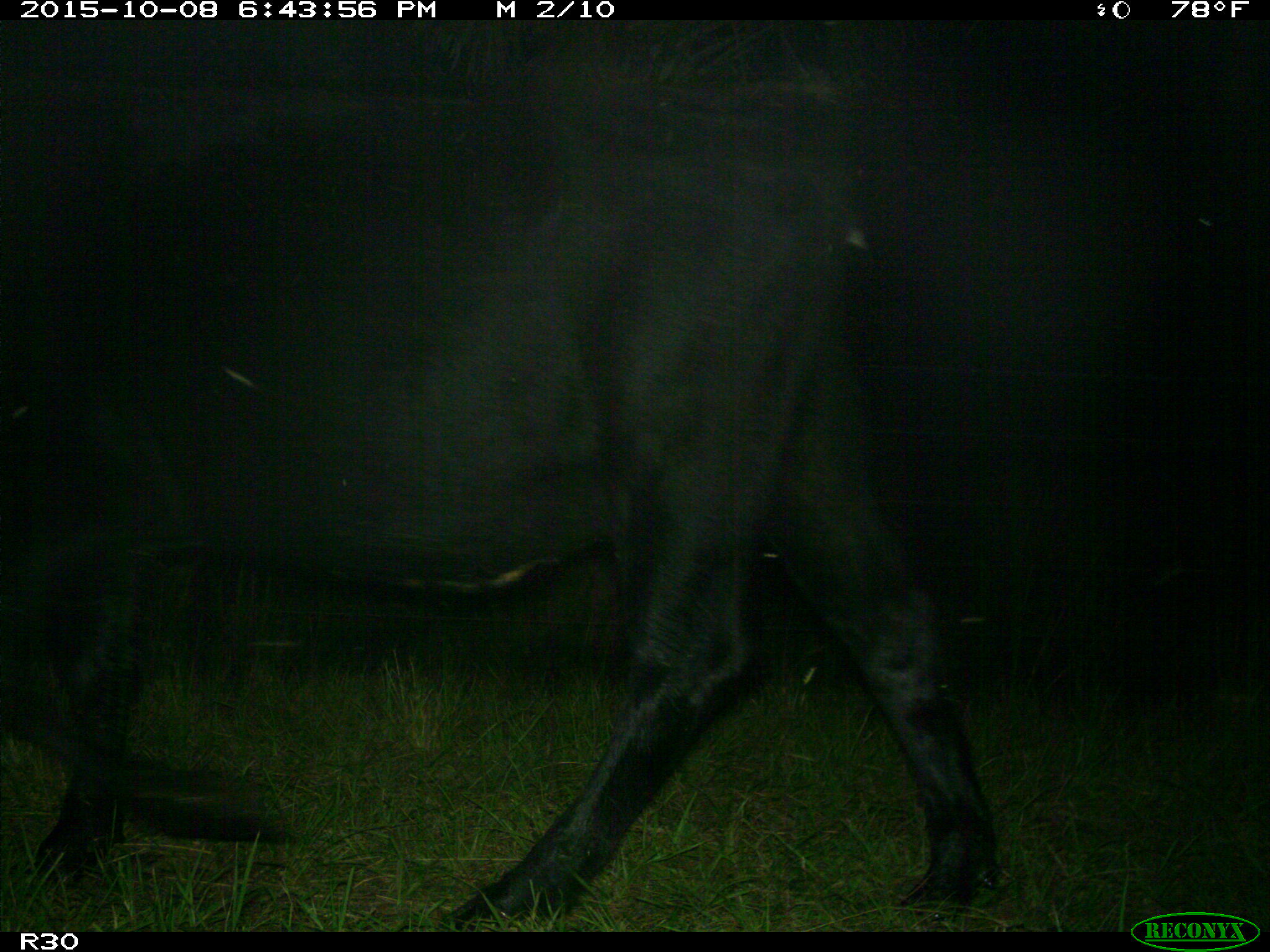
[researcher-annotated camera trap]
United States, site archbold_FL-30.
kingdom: Animalia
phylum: Chordata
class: Mammalia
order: Artiodactyla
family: Bovidae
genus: Bos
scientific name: Bos taurus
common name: domestic cow